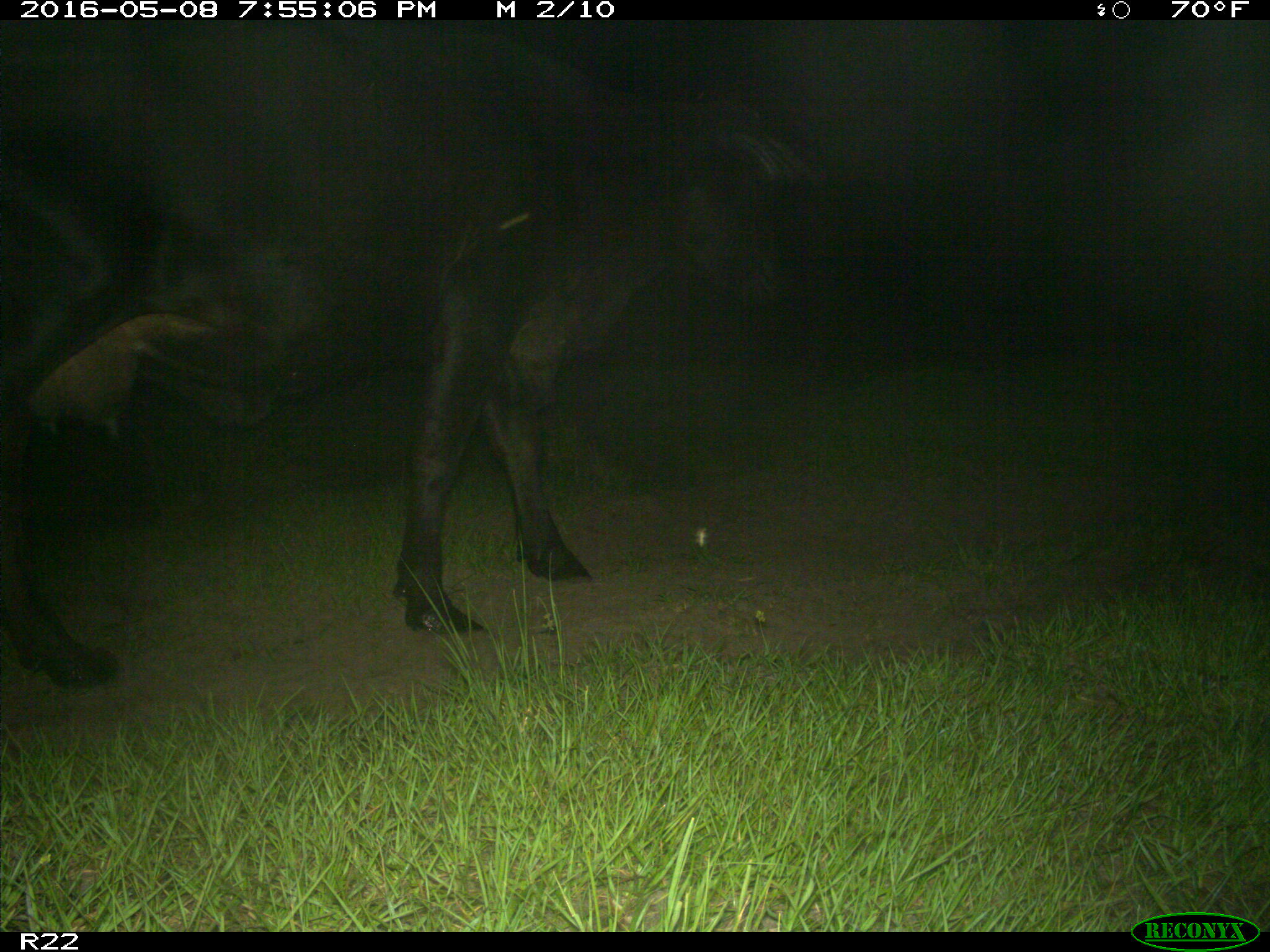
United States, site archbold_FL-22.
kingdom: Animalia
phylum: Chordata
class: Mammalia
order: Artiodactyla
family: Bovidae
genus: Bos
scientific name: Bos taurus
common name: domestic cow